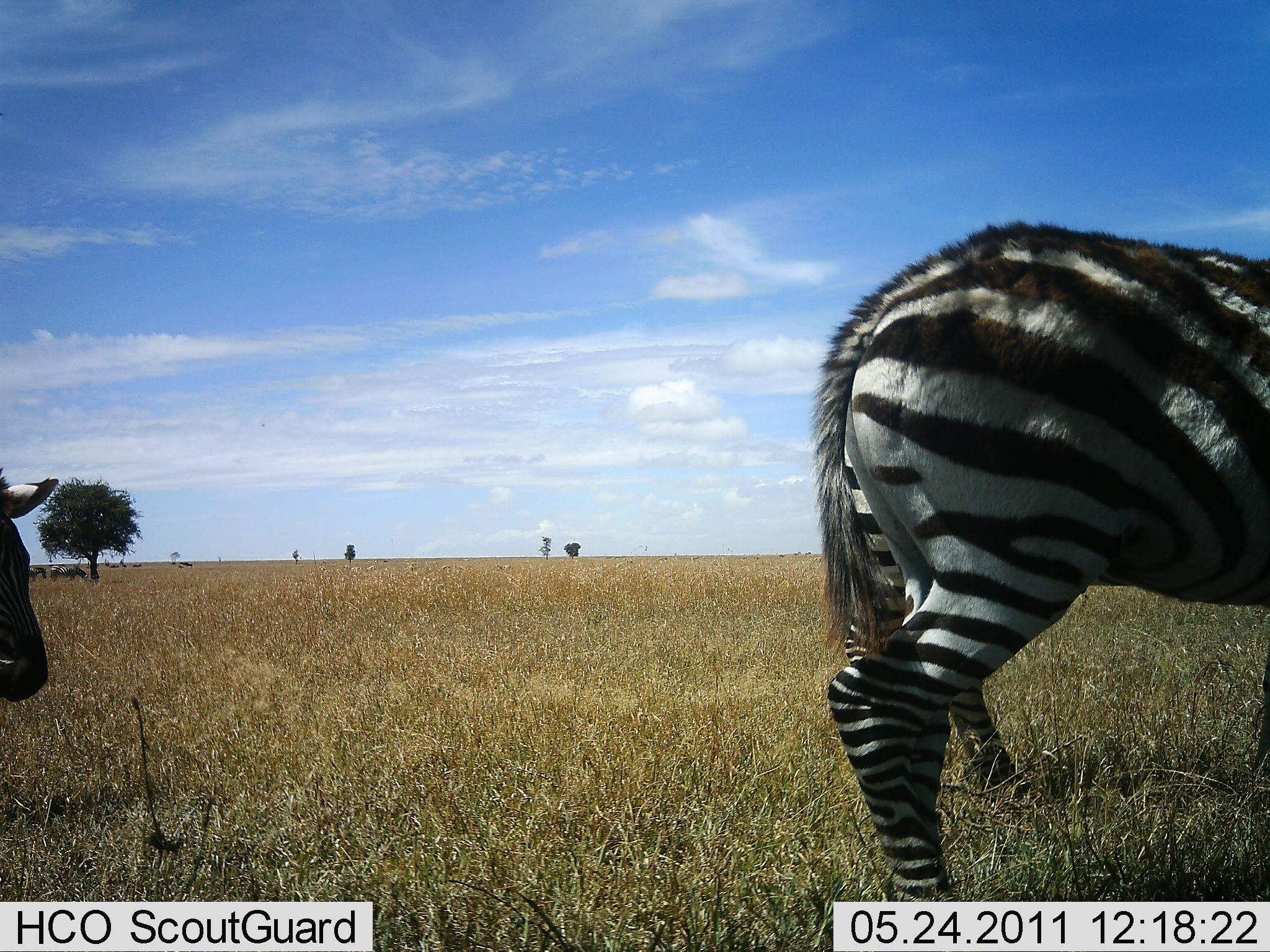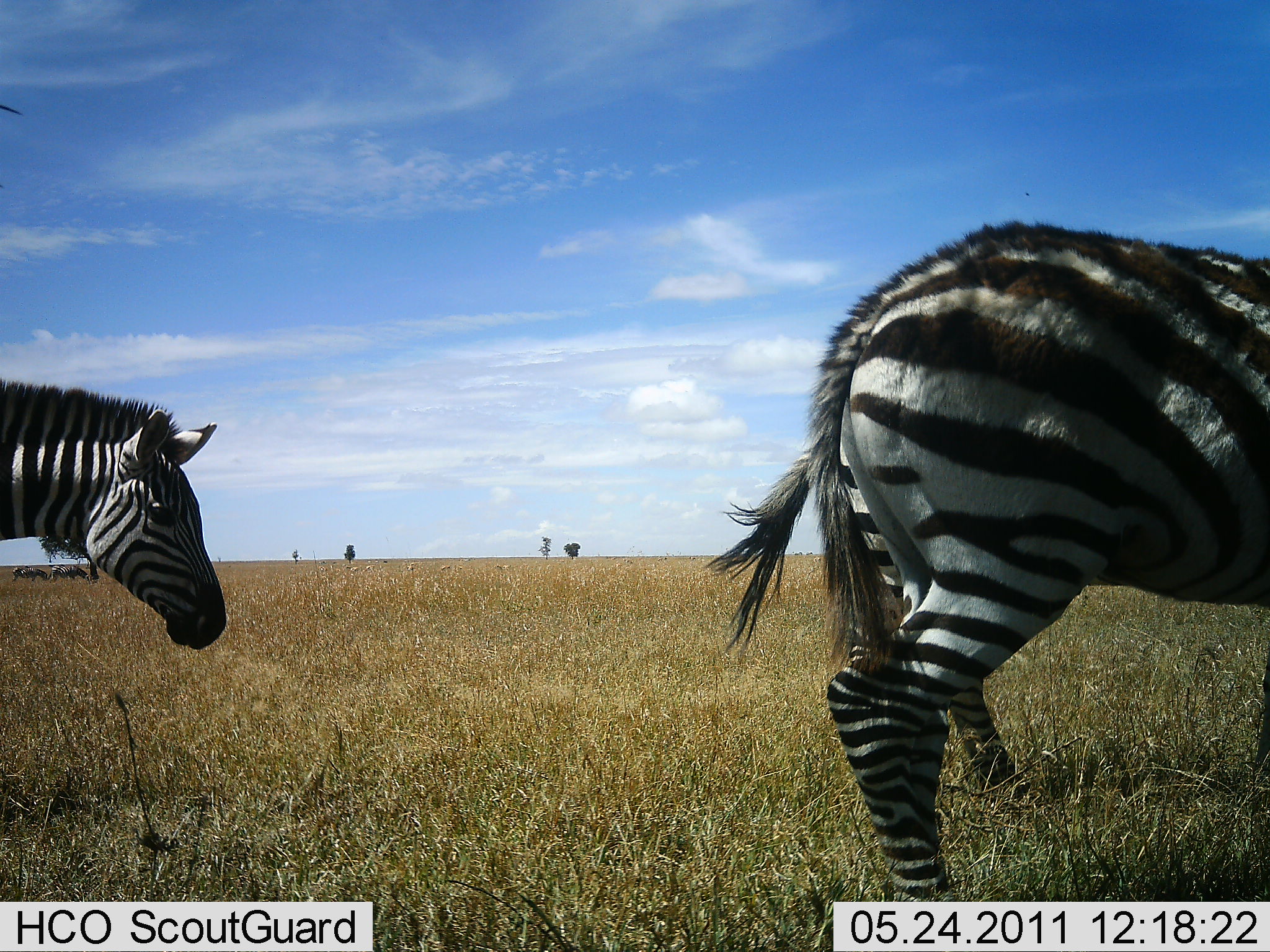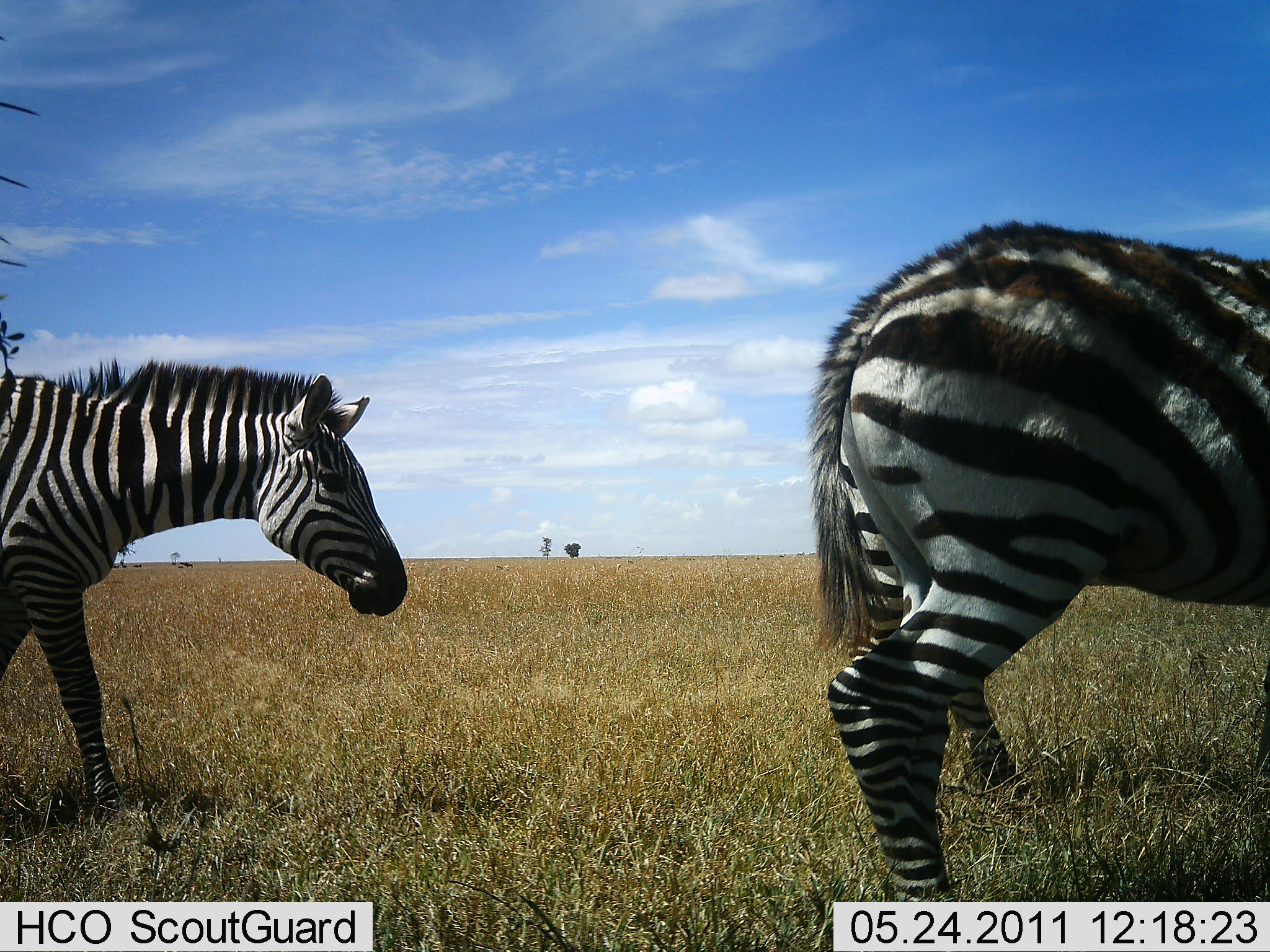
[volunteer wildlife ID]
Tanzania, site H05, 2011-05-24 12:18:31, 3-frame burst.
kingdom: Animalia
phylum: Chordata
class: Mammalia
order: Perissodactyla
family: Equidae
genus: Equus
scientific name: Equus quagga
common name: plains zebra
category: zebra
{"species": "zebra (plains zebra) (Equus quagga)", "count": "3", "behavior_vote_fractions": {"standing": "54%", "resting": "0%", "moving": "100%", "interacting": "0%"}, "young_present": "0%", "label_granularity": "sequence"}